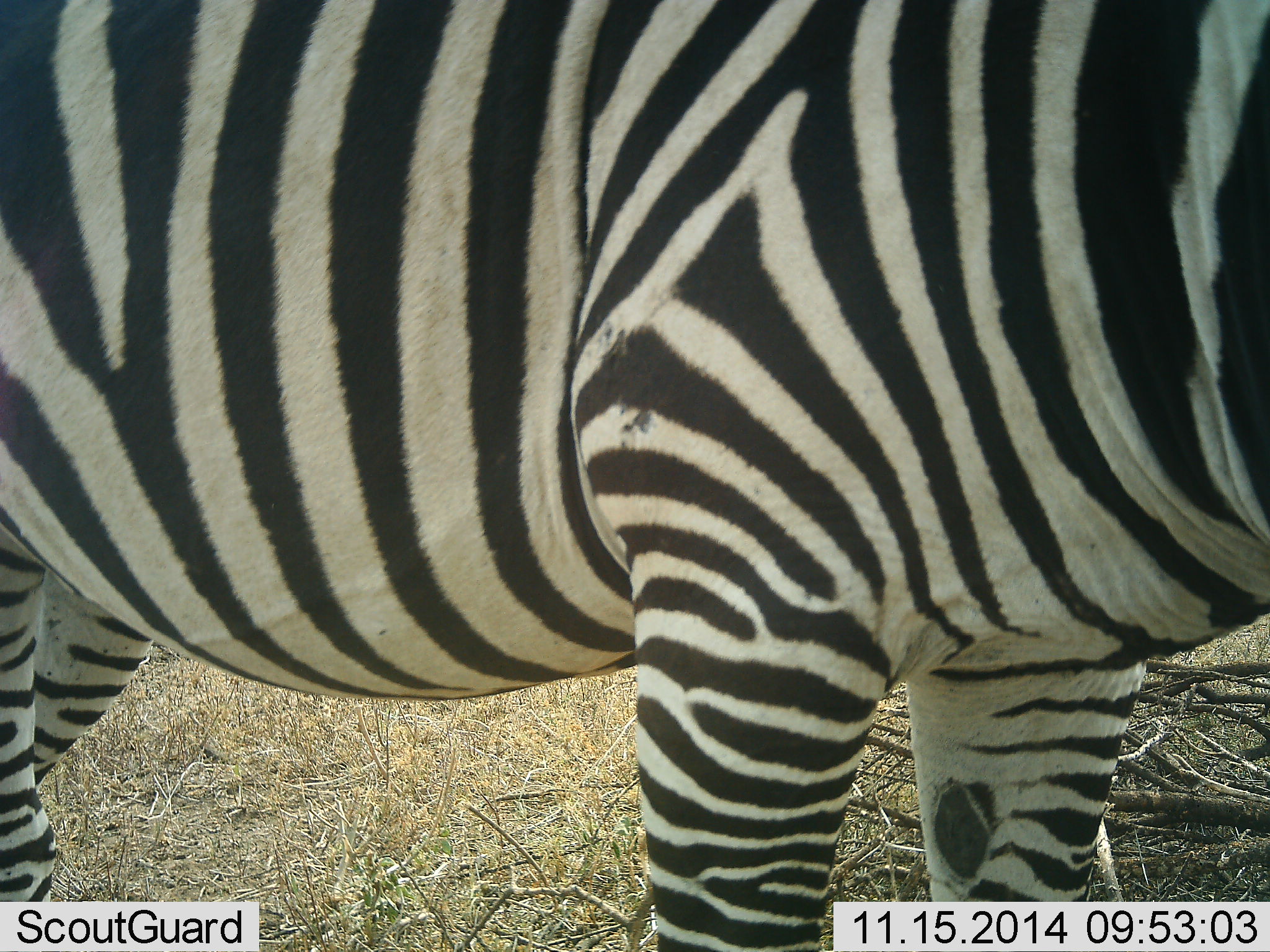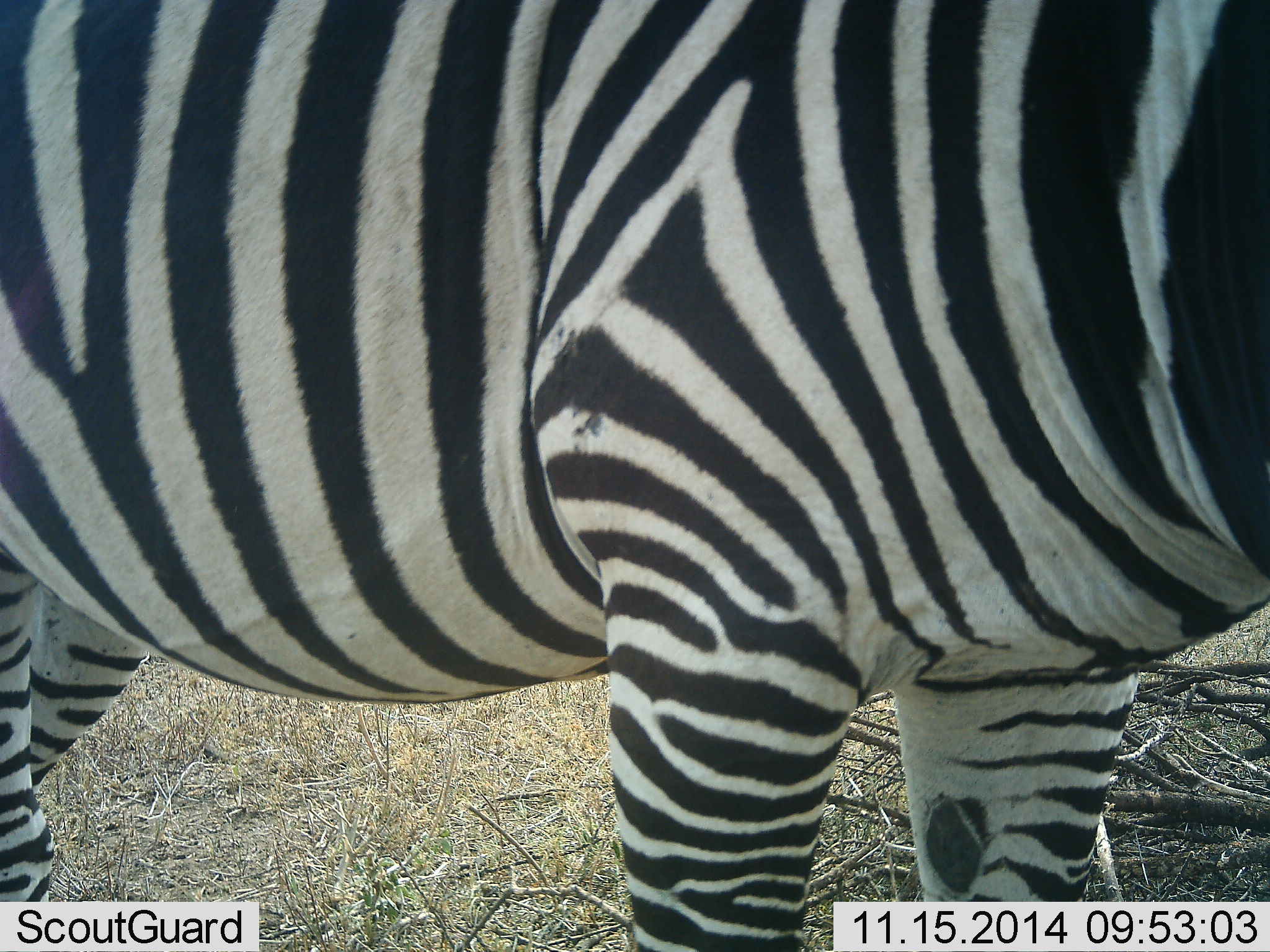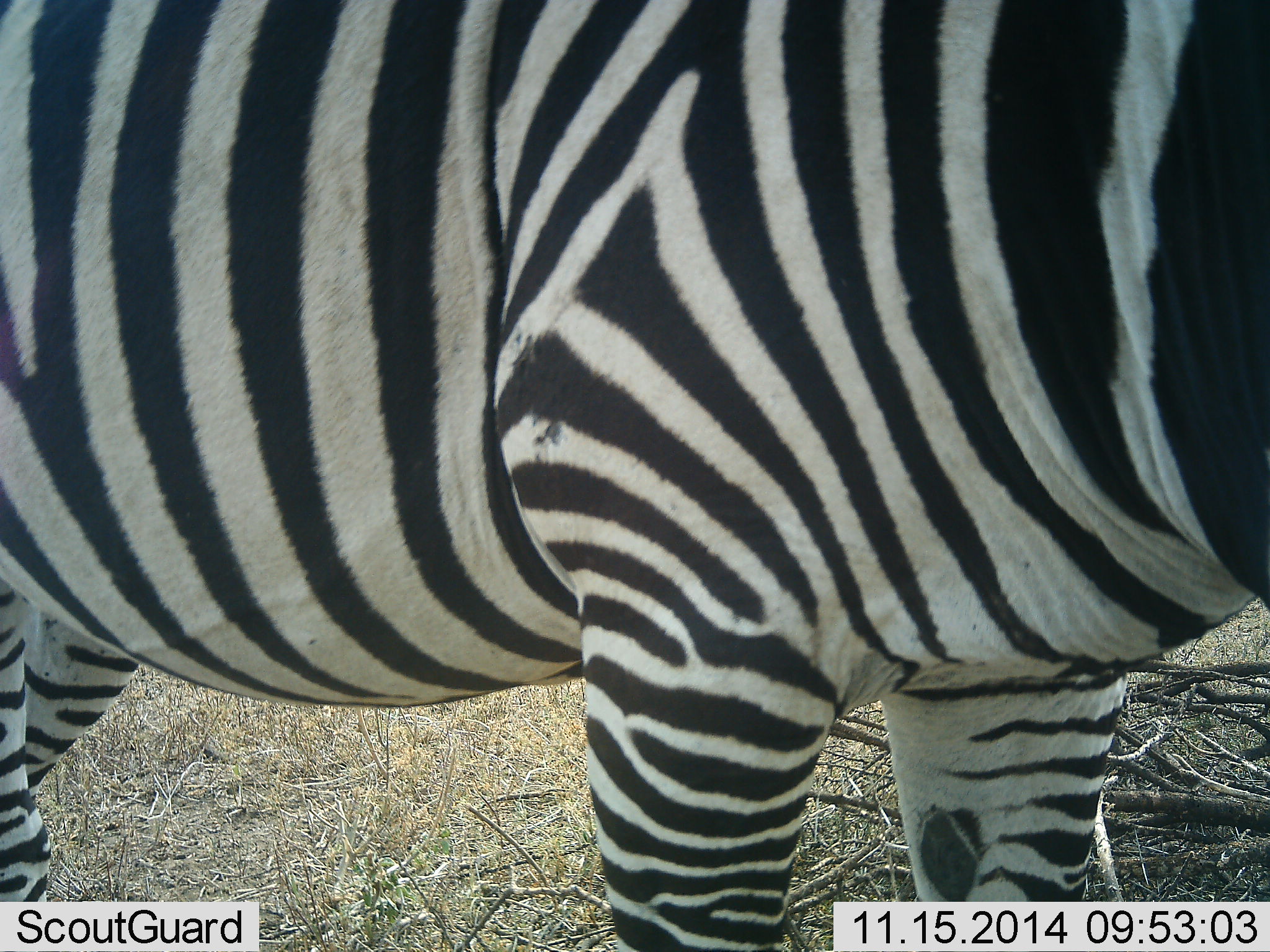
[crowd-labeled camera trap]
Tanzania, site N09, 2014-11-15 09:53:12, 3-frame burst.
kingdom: Animalia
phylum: Chordata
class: Mammalia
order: Perissodactyla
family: Equidae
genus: Equus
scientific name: Equus quagga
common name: plains zebra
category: zebra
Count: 1.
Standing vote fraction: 100%.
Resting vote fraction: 0%.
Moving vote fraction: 0%.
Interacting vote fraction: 10%.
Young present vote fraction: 0%.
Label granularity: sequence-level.